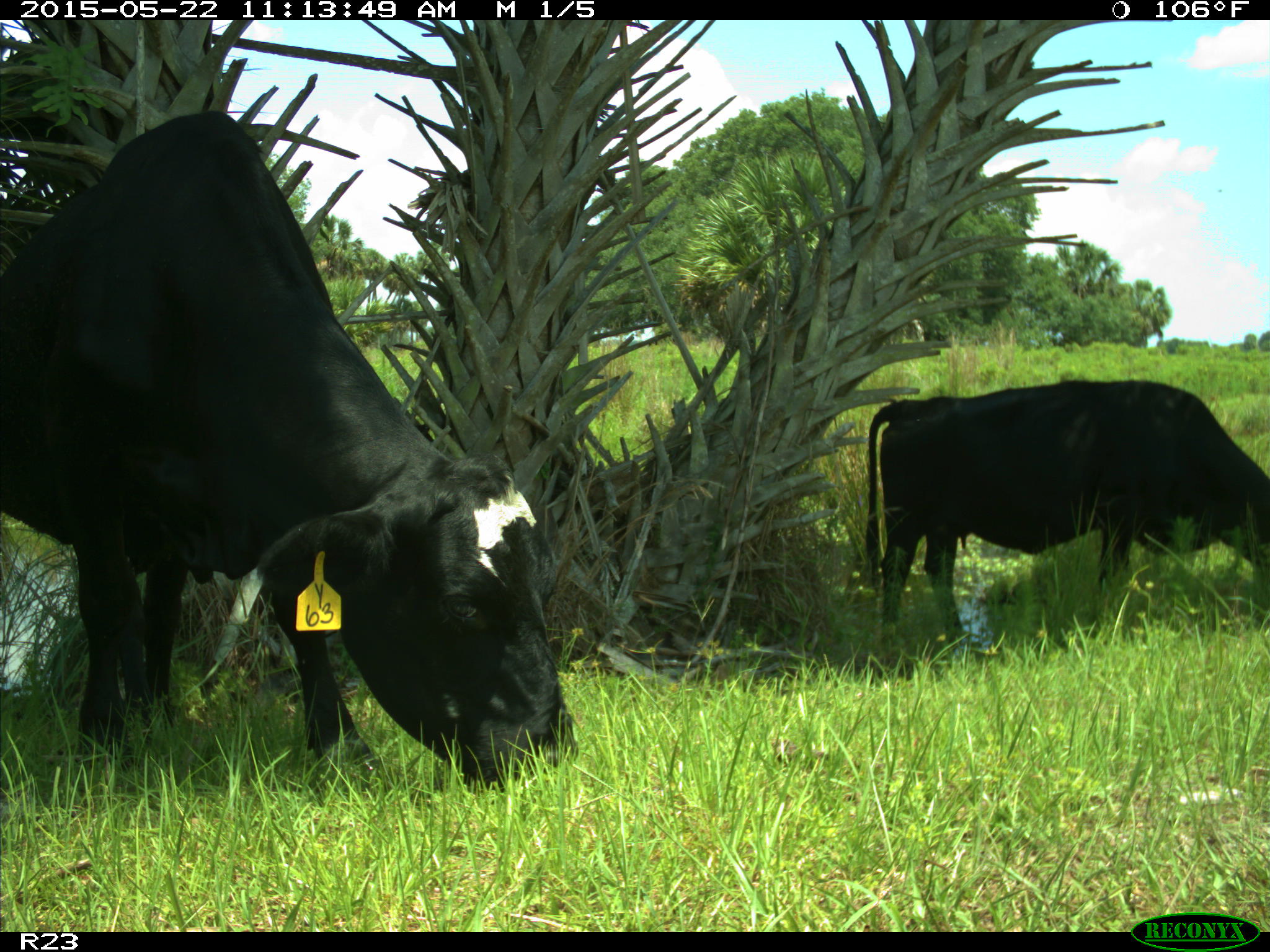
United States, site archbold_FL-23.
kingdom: Animalia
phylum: Chordata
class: Mammalia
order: Artiodactyla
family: Bovidae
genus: Bos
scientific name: Bos taurus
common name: domestic cow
Bos taurus (domestic cow).